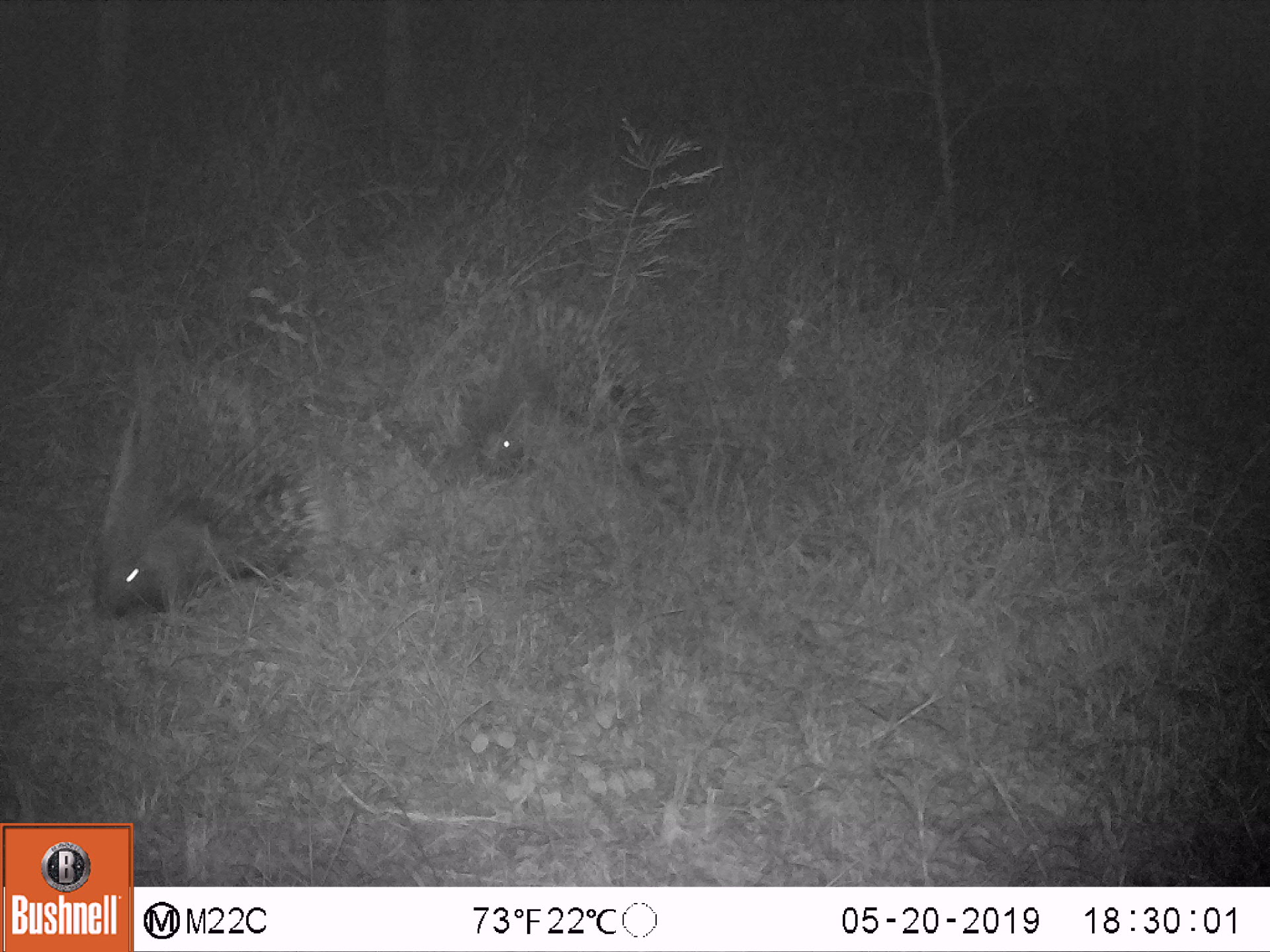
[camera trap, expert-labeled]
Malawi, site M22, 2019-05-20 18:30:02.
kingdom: Animalia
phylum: Chordata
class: Mammalia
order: Rodentia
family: Hystricidae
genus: Hystrix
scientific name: Hystrix africaeaustralis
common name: cape porcupine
Cape porcupine (Hystrix africaeaustralis), count 2.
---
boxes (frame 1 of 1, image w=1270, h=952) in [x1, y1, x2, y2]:
cape porcupine: [99, 371, 327, 624]; [471, 297, 688, 471]